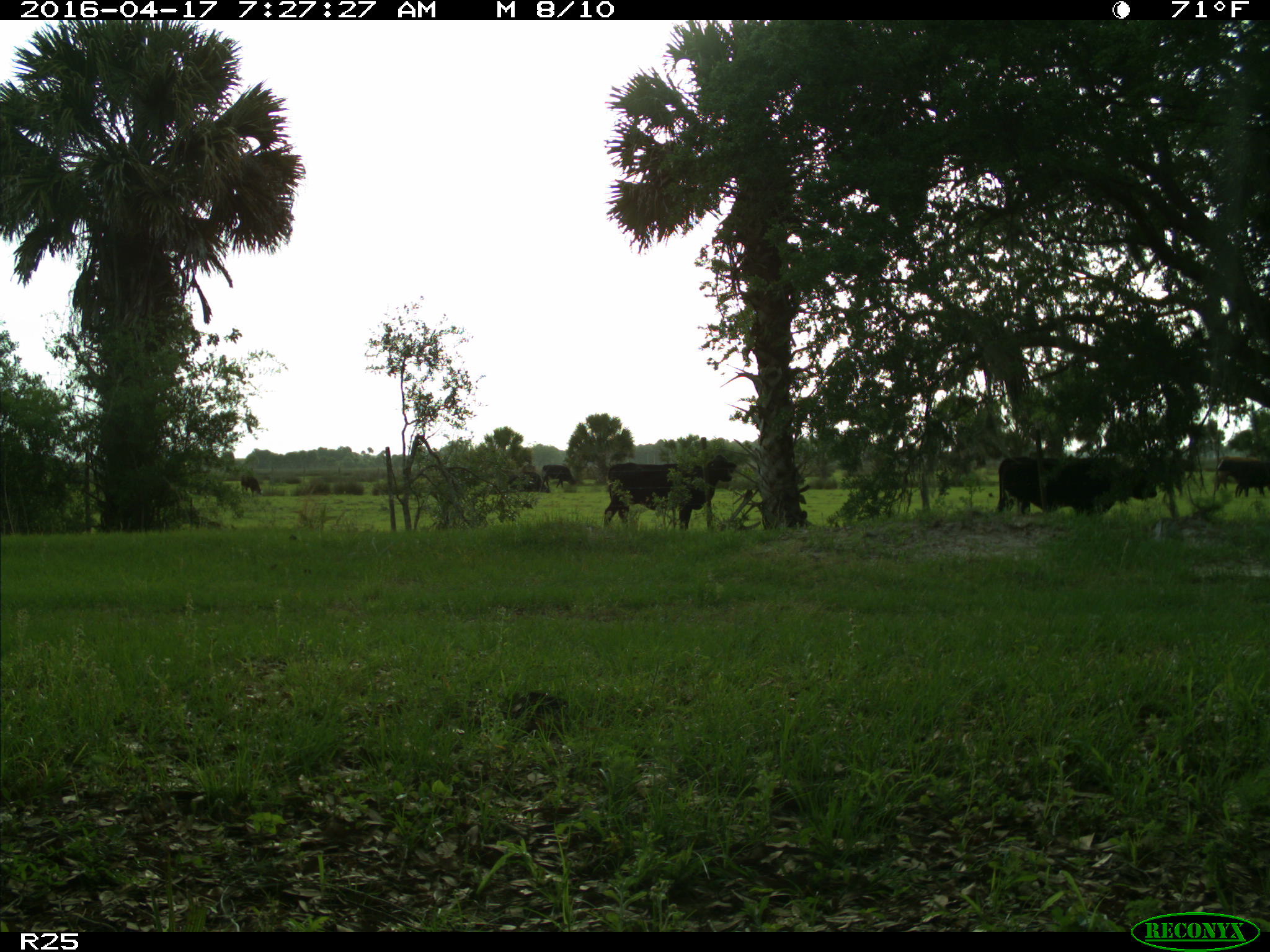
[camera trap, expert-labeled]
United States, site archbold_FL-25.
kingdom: Animalia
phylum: Chordata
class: Mammalia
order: Artiodactyla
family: Bovidae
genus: Bos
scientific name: Bos taurus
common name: domestic cow